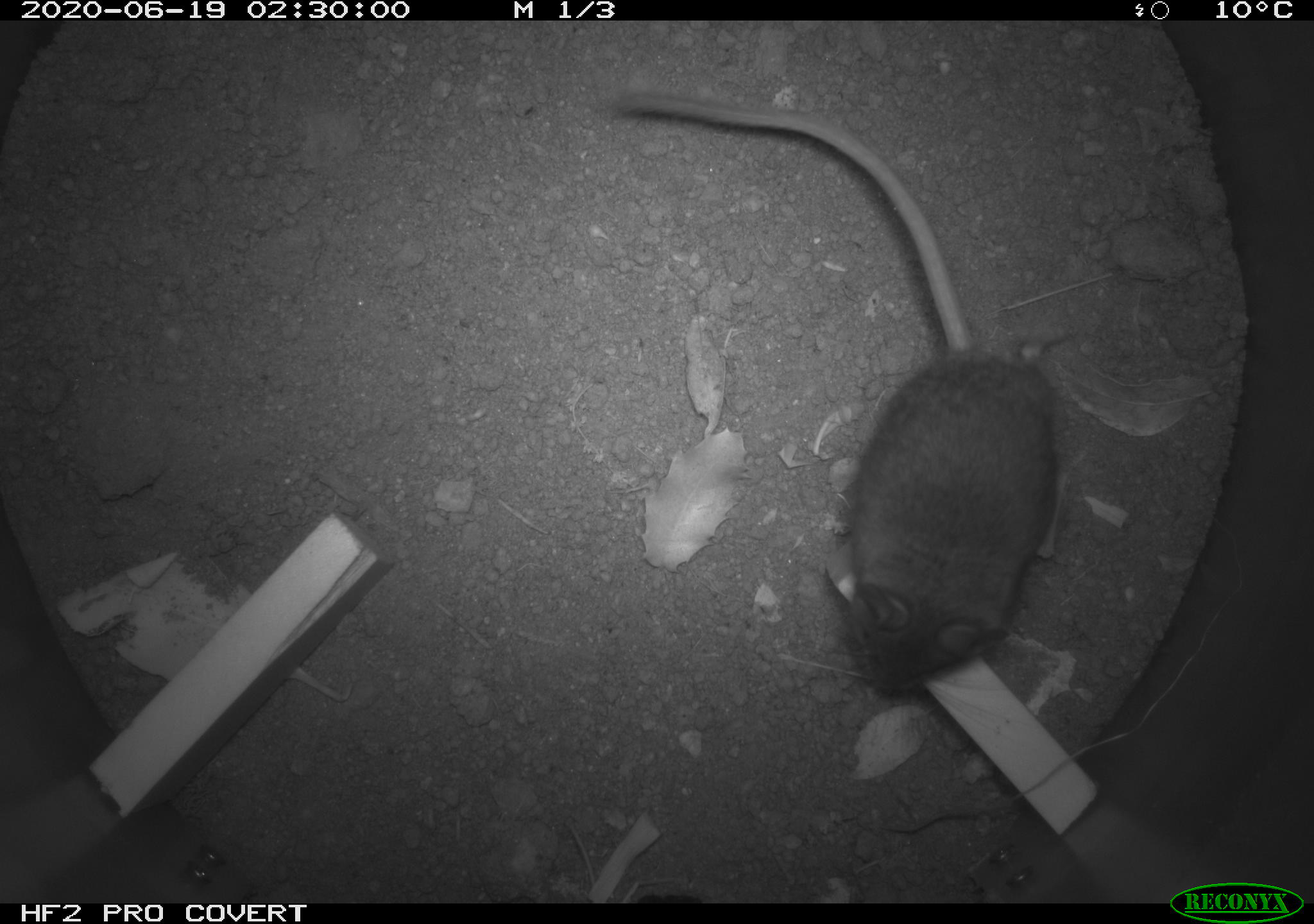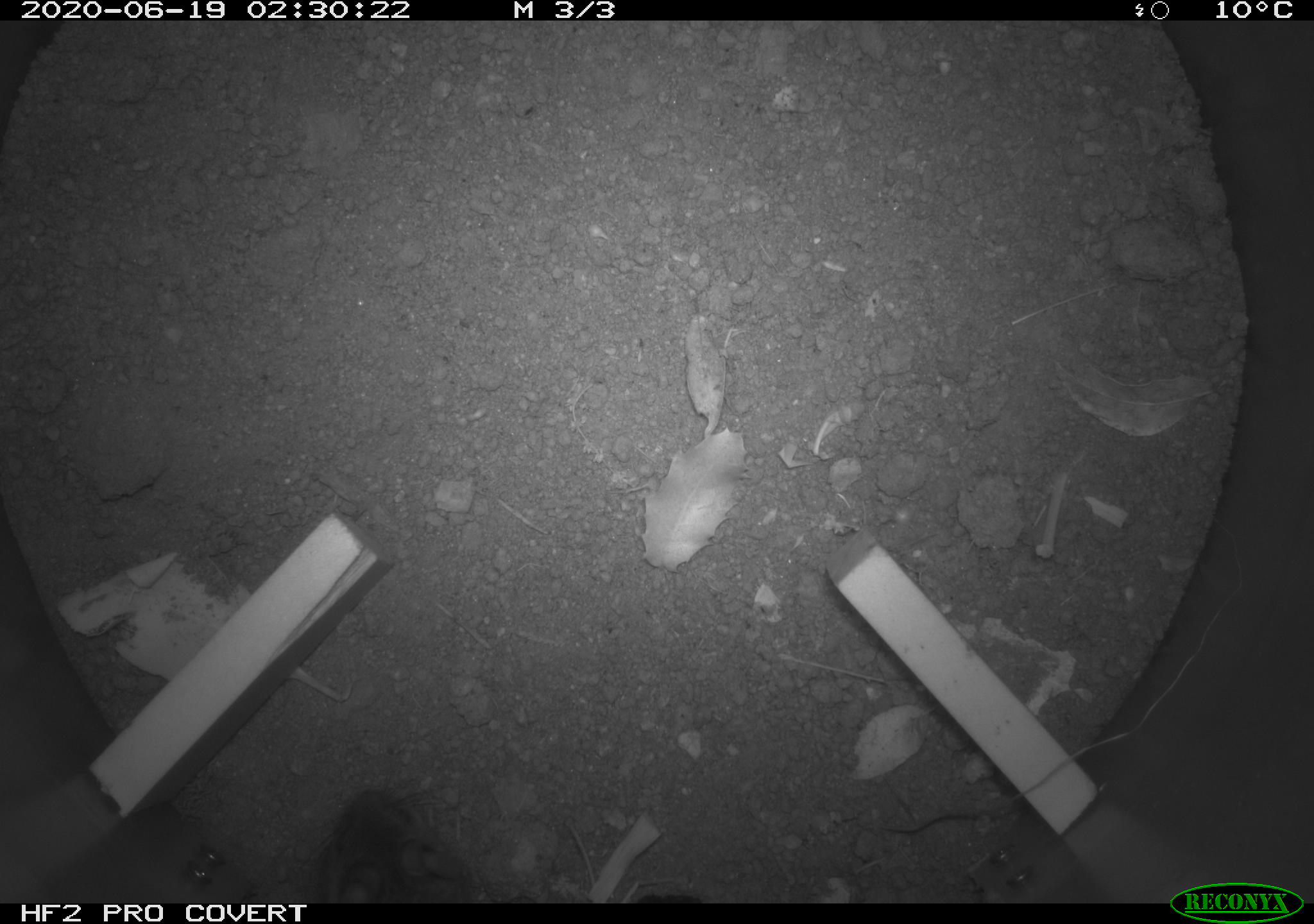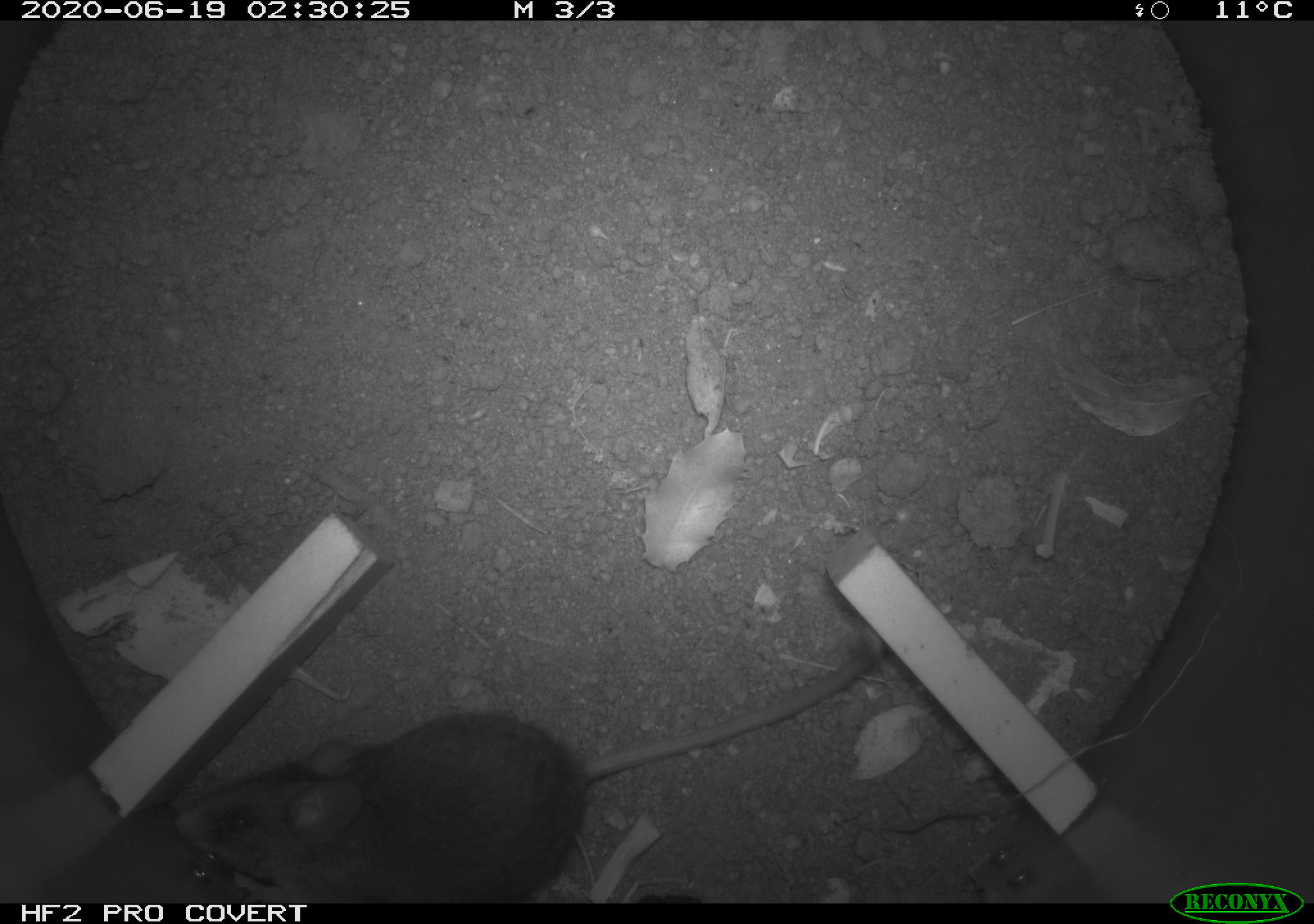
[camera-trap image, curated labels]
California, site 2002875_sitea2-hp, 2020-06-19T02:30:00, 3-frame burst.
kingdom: Animalia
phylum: Chordata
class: Mammalia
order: Rodentia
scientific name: Rodentia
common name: mouse species